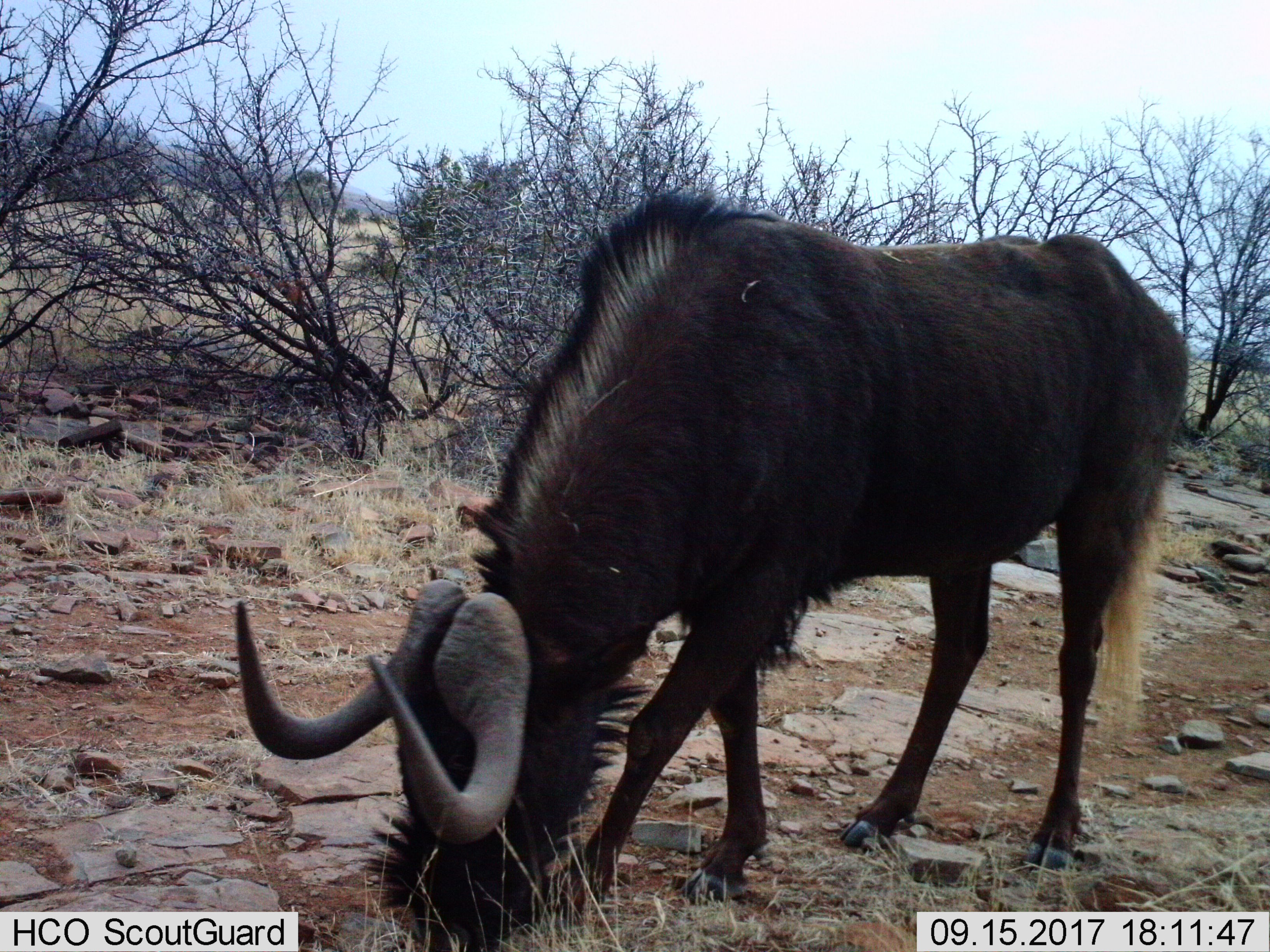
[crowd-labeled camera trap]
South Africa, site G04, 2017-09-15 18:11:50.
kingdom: Animalia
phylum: Chordata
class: Mammalia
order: Artiodactyla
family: Bovidae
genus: Connochaetes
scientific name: Connochaetes gnou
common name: black wildebeest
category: wildebeestblack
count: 1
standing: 11%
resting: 0%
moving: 11%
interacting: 0%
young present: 0%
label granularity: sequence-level